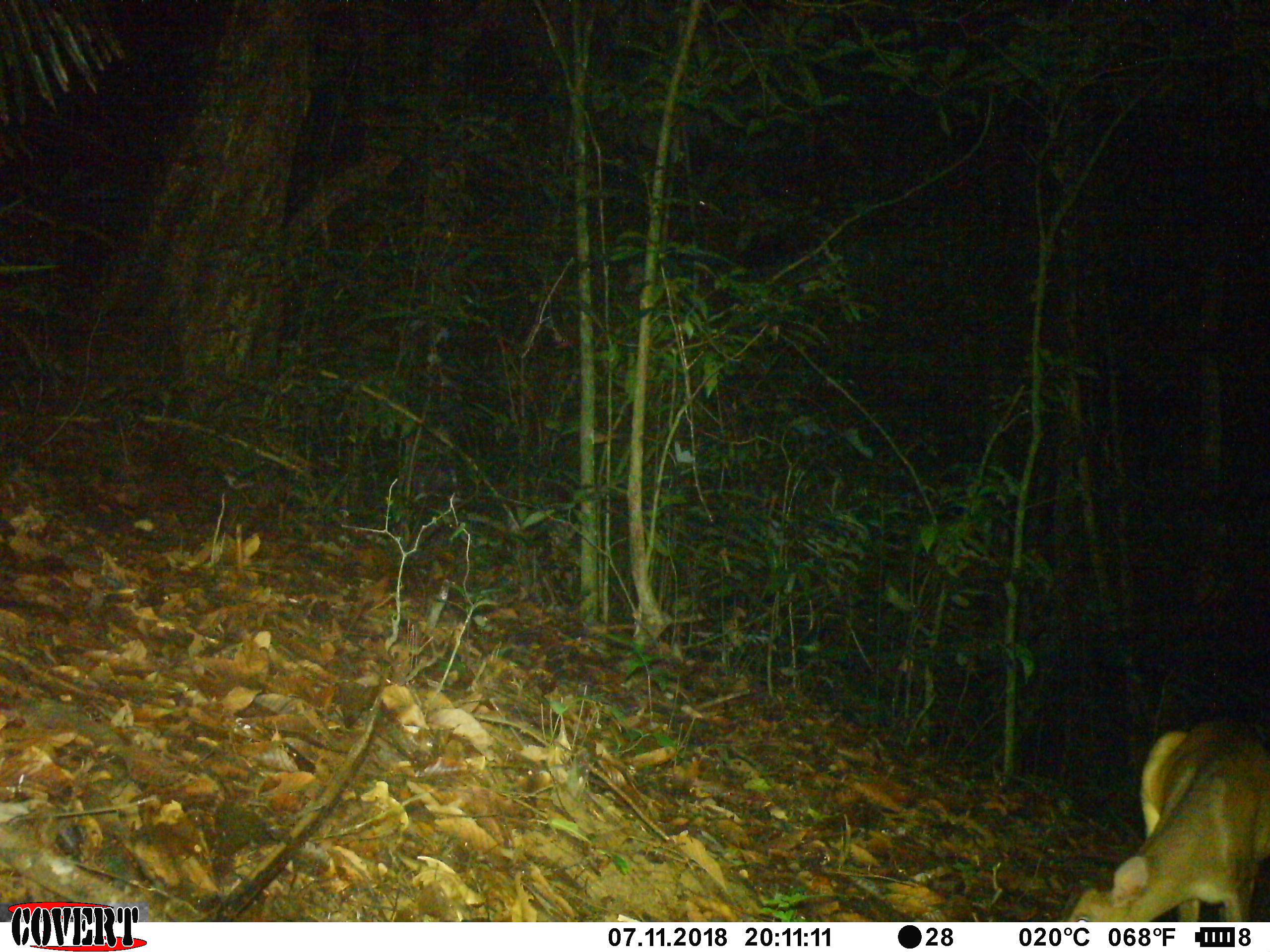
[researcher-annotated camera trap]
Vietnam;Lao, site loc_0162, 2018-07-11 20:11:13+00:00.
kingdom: Animalia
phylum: Chordata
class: Mammalia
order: Artiodactyla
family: Cervidae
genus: Muntiacus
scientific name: Muntiacus vuquangensis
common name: large-antlered muntjac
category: large antlered muntjac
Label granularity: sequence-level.